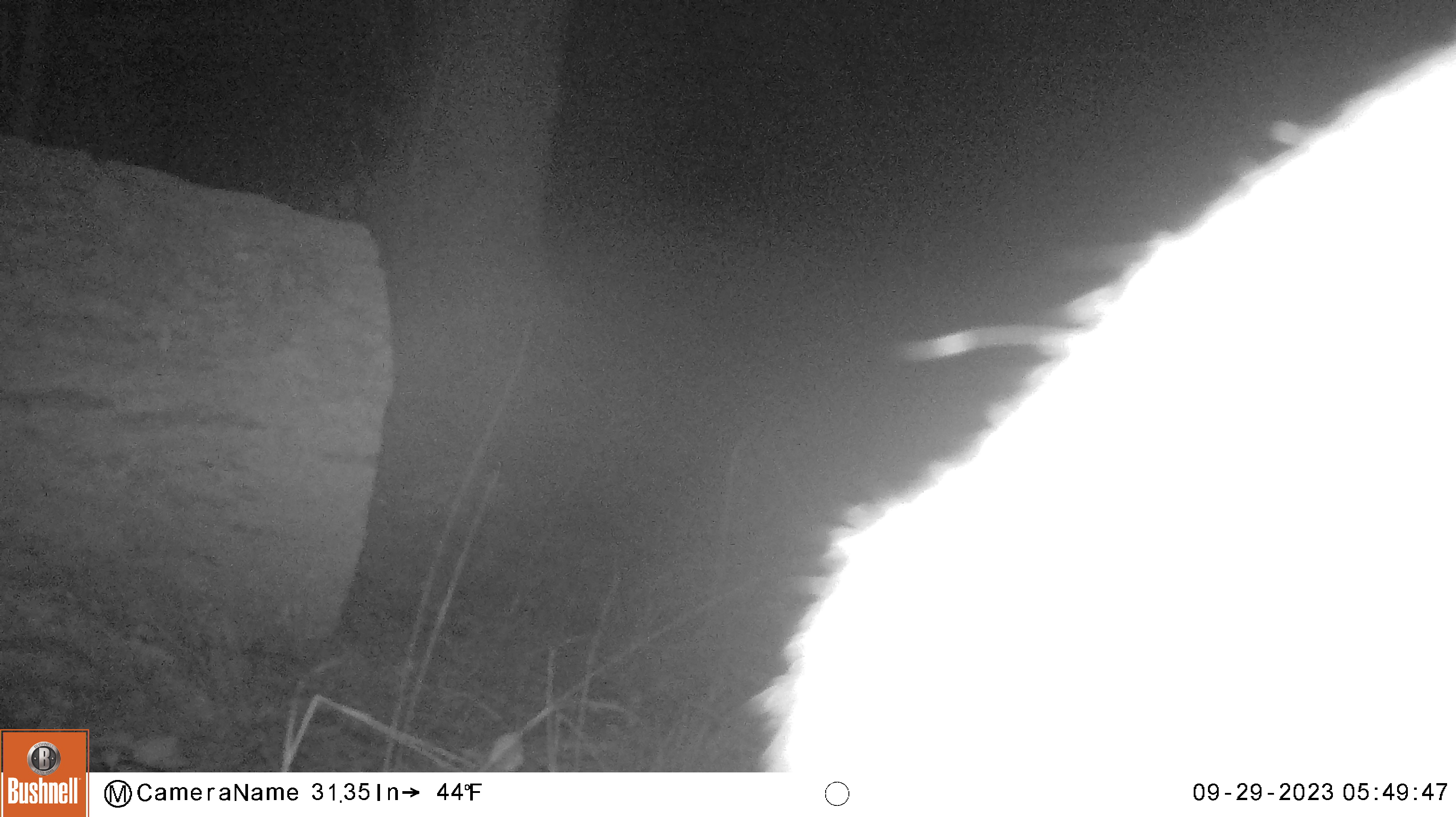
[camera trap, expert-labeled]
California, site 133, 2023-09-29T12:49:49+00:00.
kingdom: Animalia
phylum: Chordata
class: Mammalia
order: Artiodactyla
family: Cervidae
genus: Odocoileus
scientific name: Odocoileus hemionus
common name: mule deer